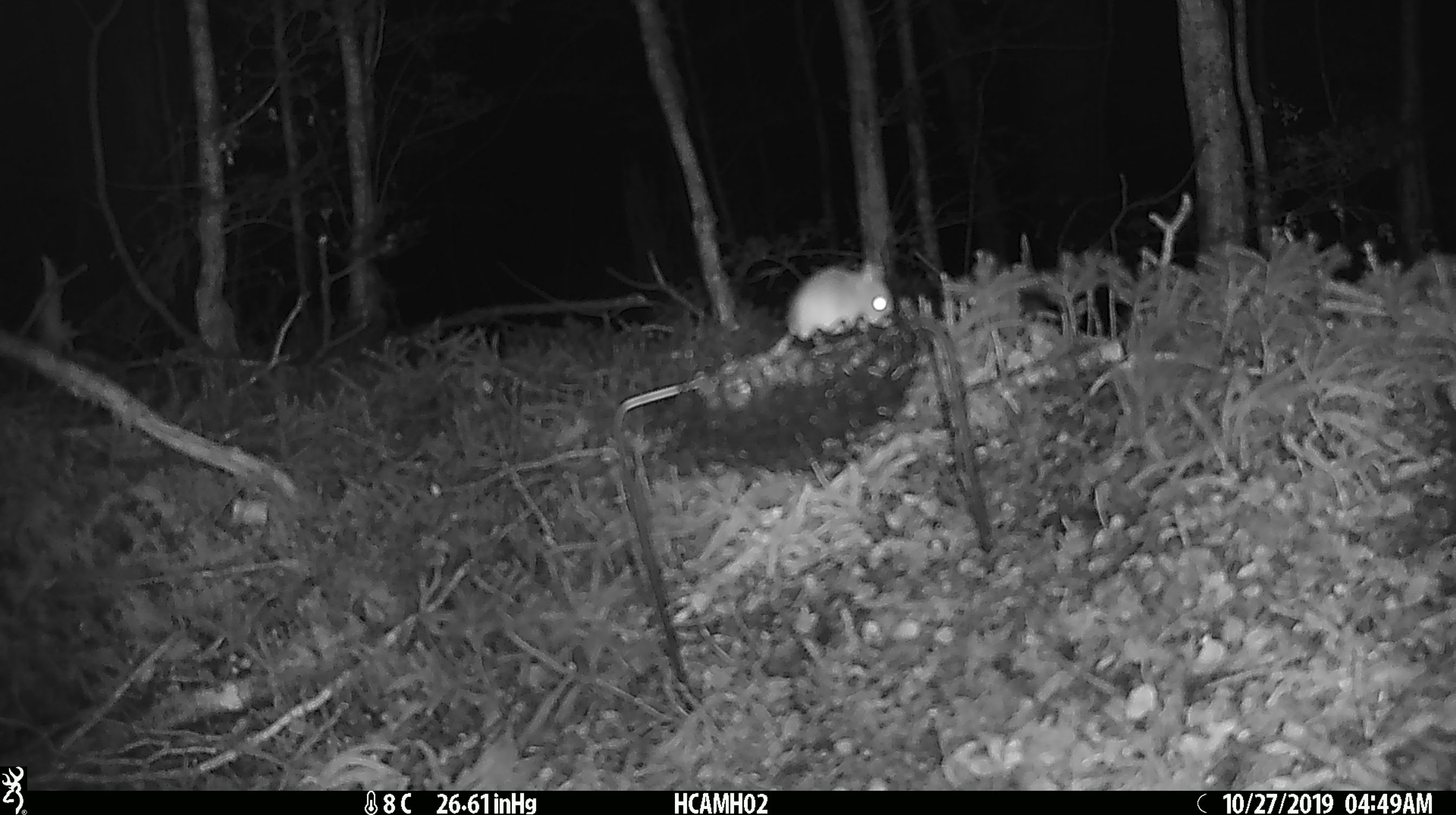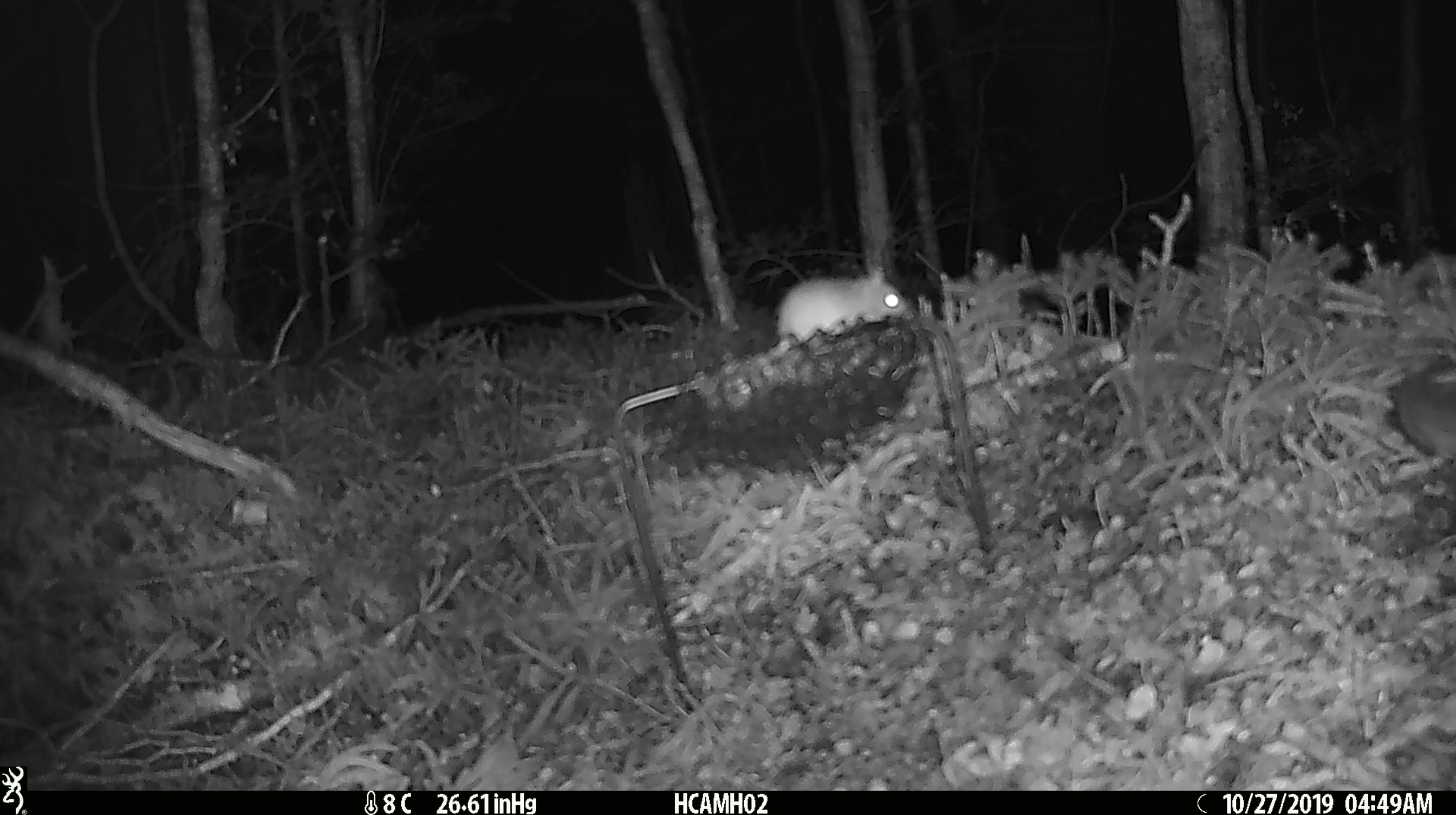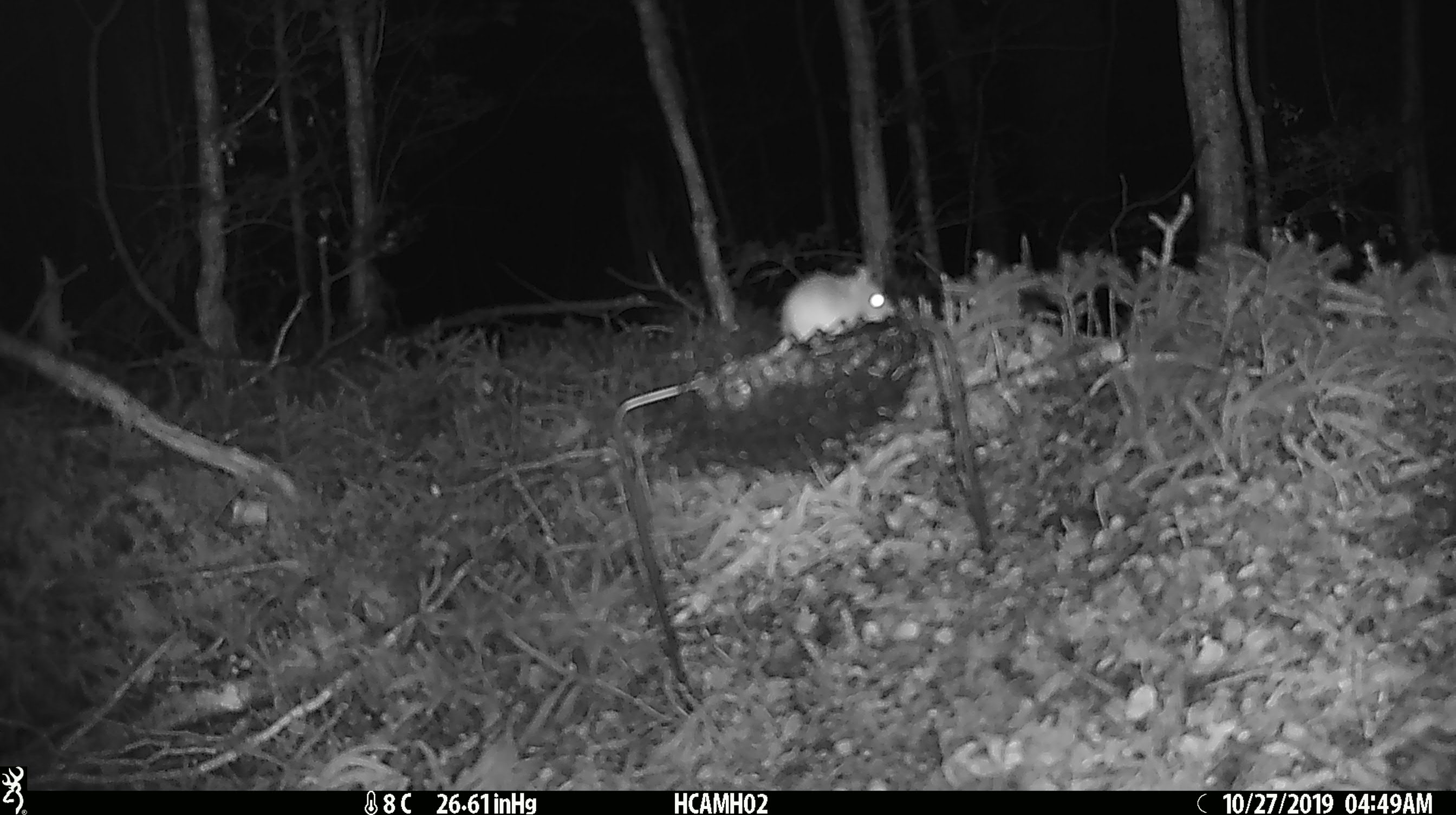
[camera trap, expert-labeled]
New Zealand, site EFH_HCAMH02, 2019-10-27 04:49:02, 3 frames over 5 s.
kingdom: Animalia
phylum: Chordata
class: Mammalia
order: Rodentia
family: Muridae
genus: Mus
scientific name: Mus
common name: mouse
Mouse (Mus).